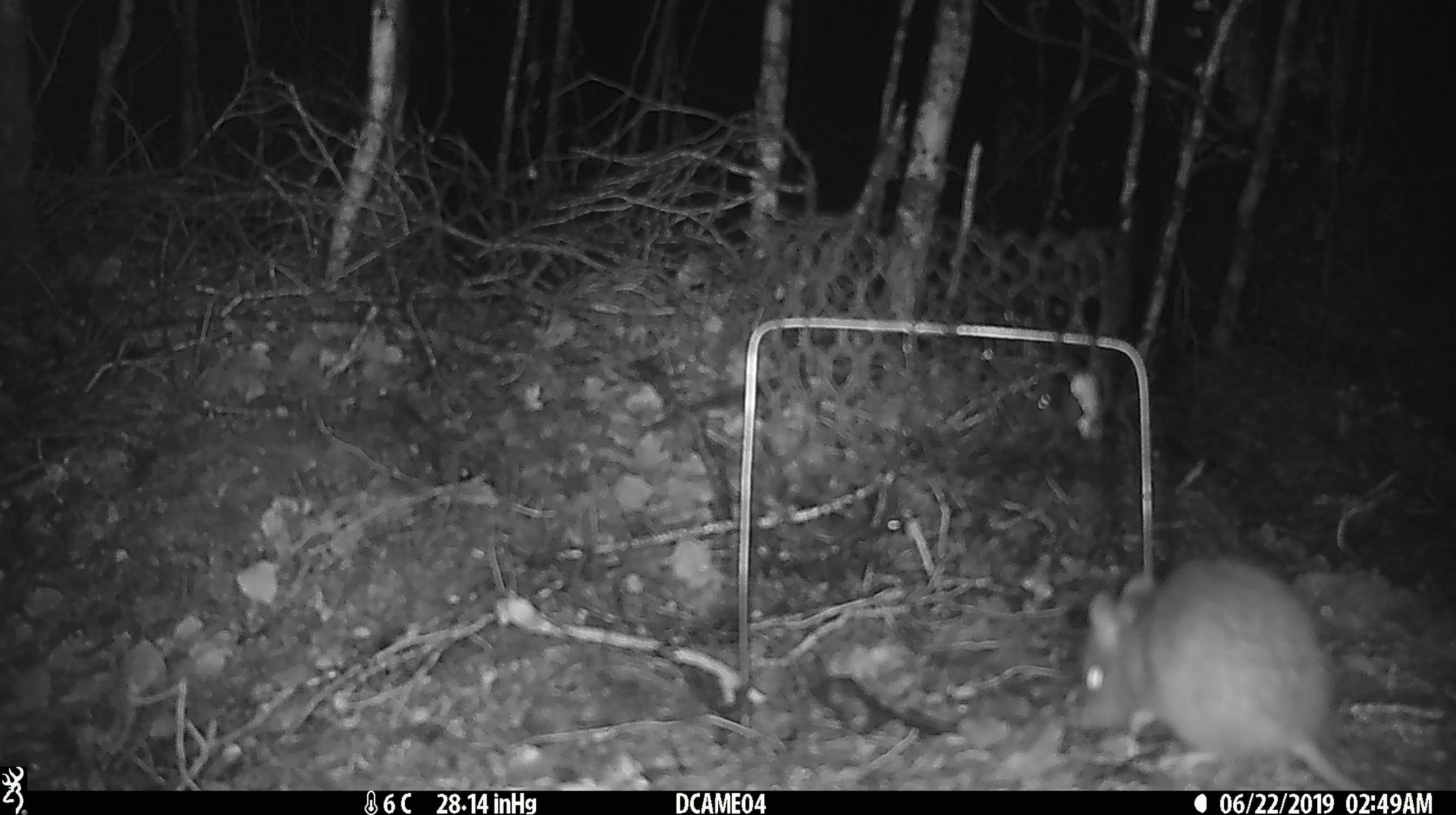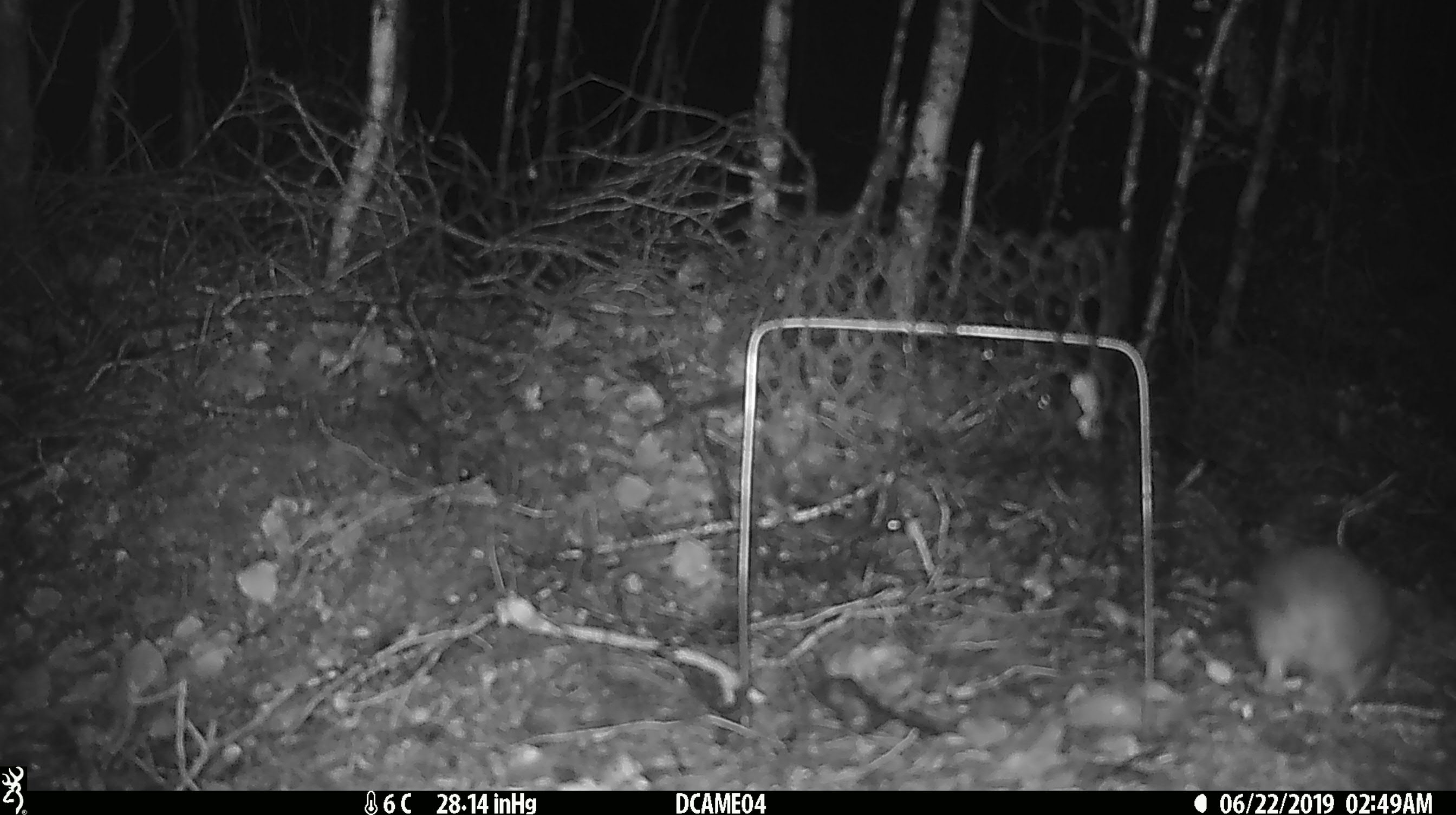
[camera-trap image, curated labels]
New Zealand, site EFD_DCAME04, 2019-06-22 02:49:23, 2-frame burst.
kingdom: Animalia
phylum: Chordata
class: Mammalia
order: Rodentia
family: Muridae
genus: Mus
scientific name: Mus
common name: mouse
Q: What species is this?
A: Mouse (Mus).